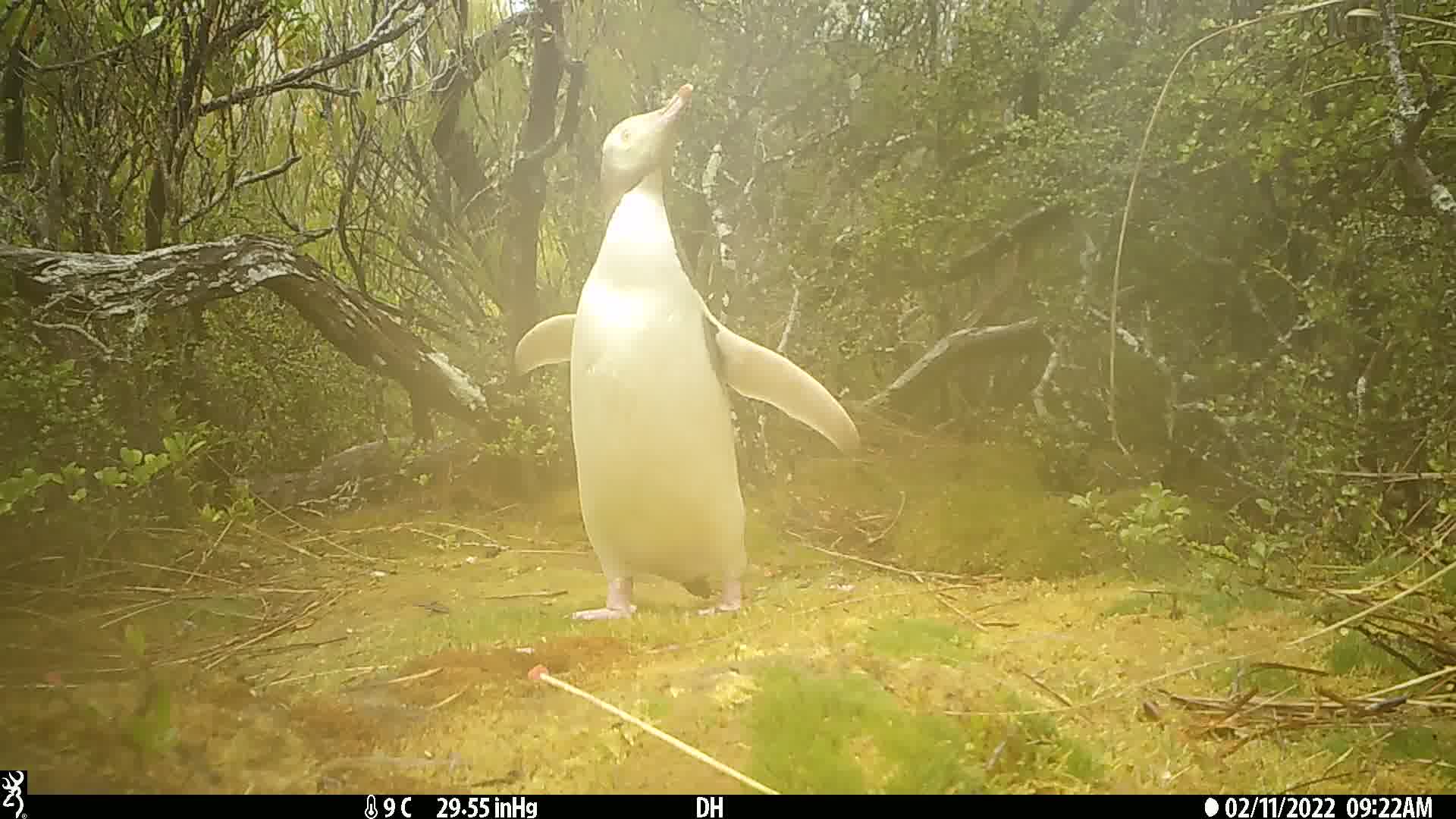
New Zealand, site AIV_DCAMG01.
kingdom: Animalia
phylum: Chordata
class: Aves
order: Sphenisciformes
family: Spheniscidae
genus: Megadyptes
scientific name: Megadyptes antipodes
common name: yellow-eyed penguin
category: yellow eyed penguin